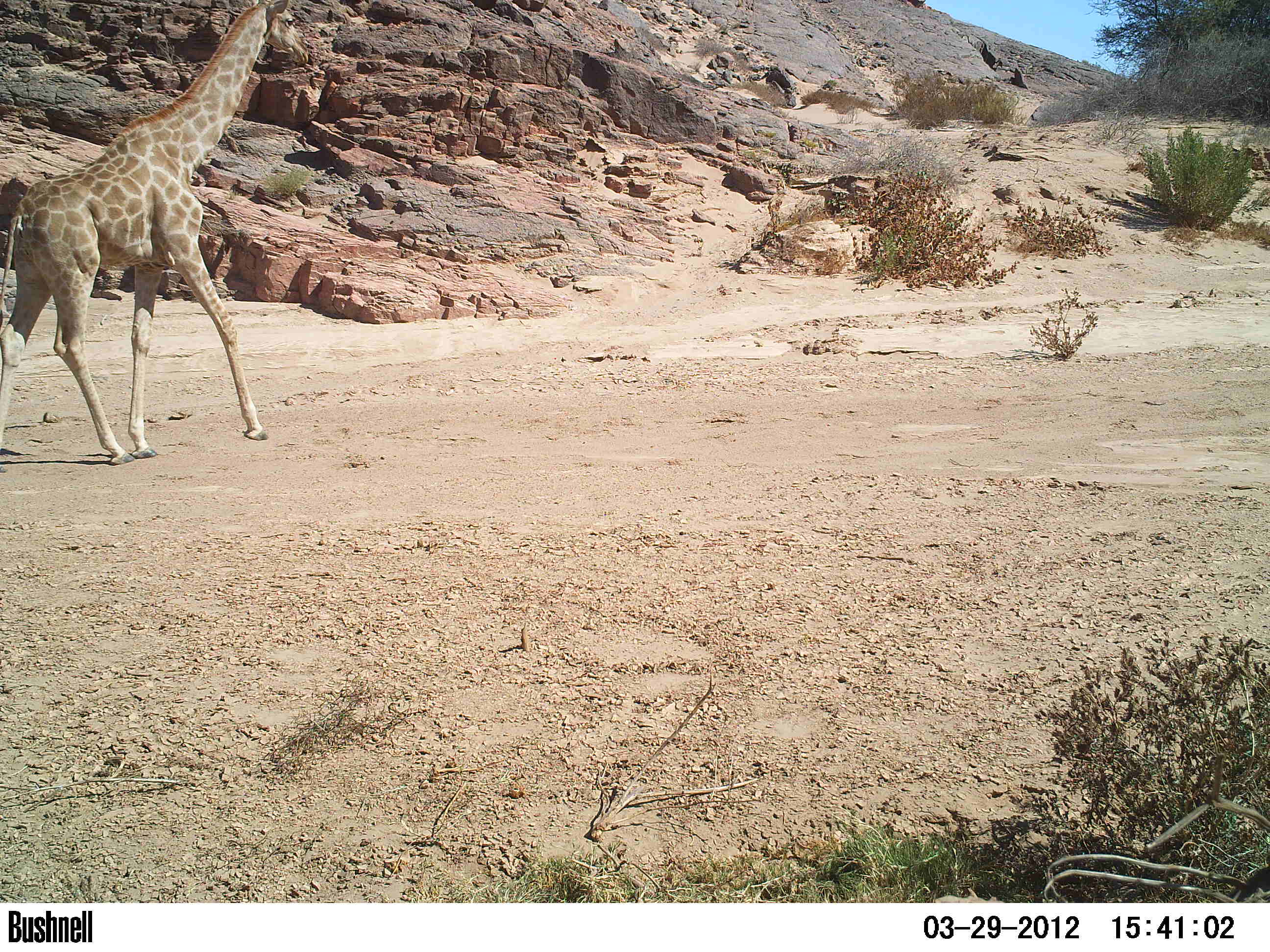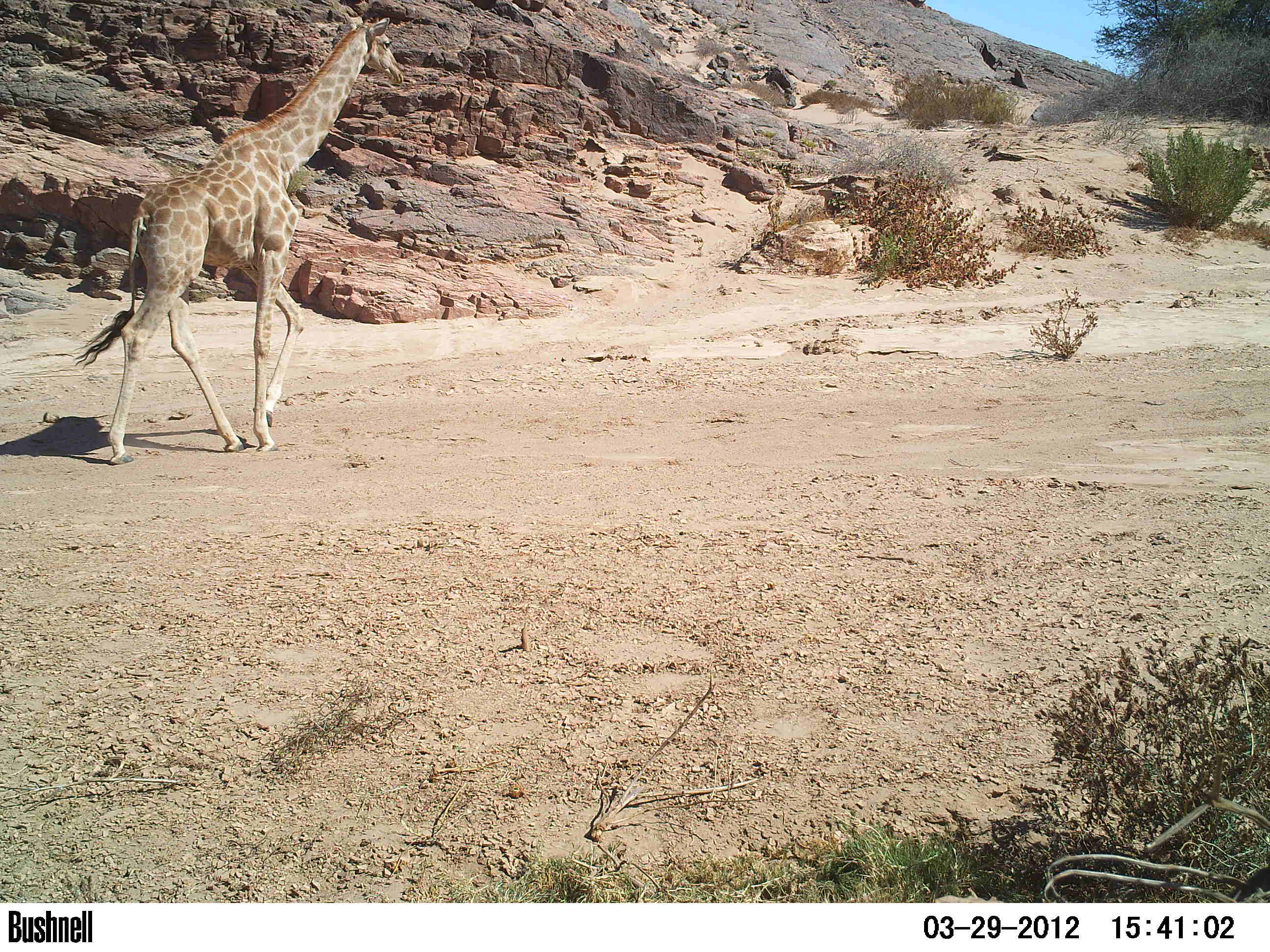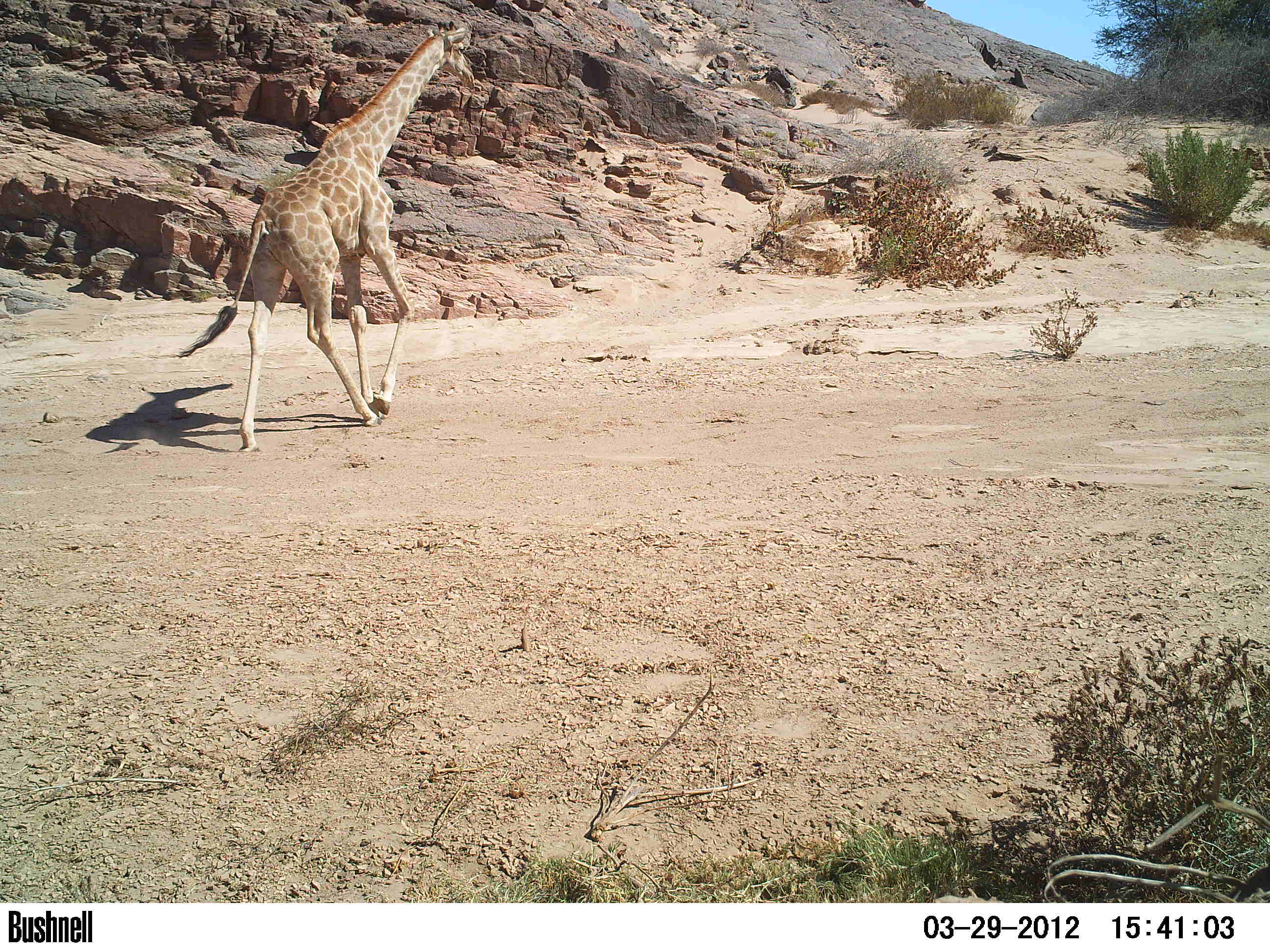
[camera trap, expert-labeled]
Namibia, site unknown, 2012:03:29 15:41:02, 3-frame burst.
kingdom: Animalia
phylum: Chordata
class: Mammalia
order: Artiodactyla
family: Giraffidae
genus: Giraffa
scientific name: Giraffa camelopardalis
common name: giraffe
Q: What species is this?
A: Giraffa camelopardalis (giraffe).